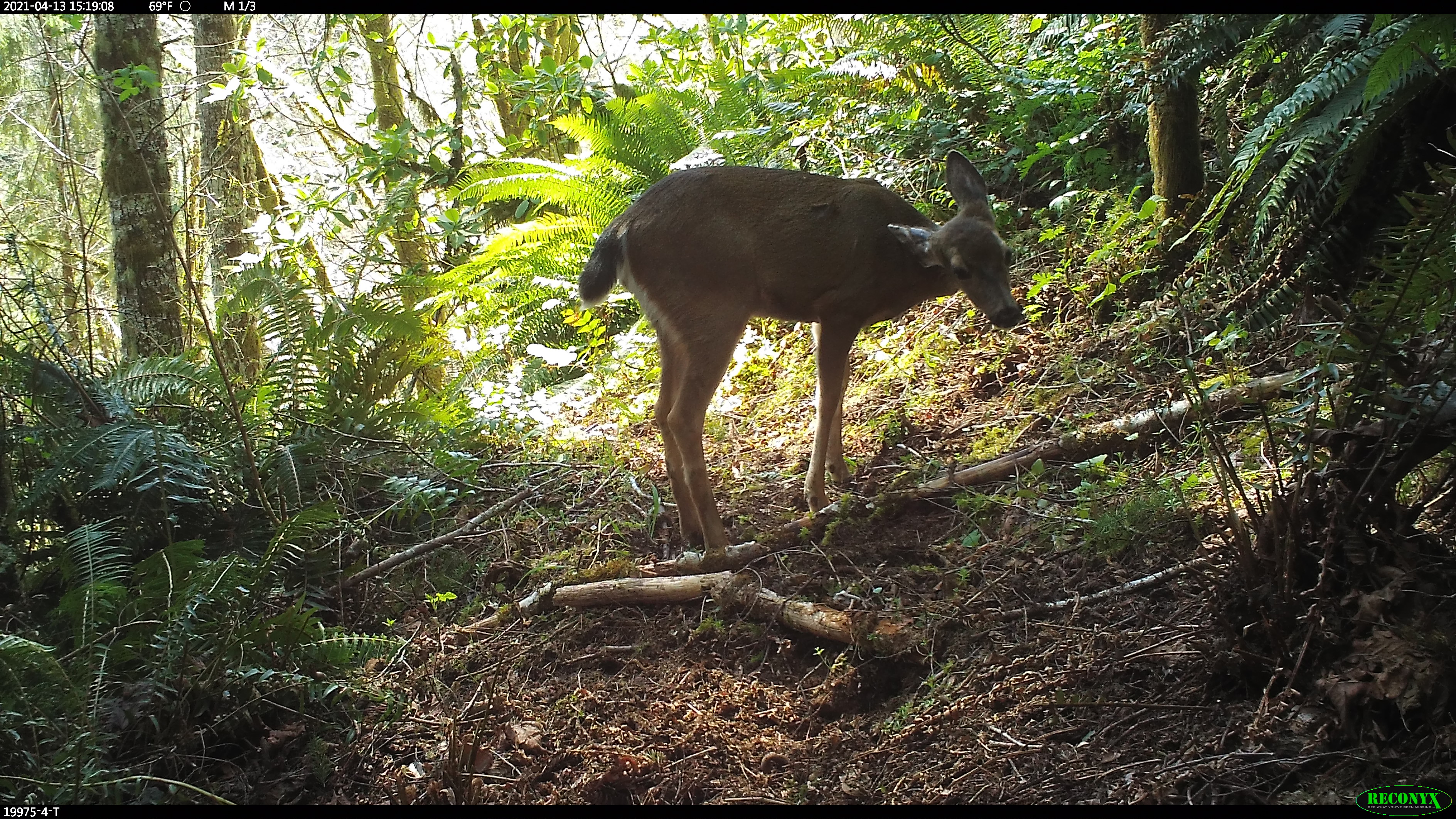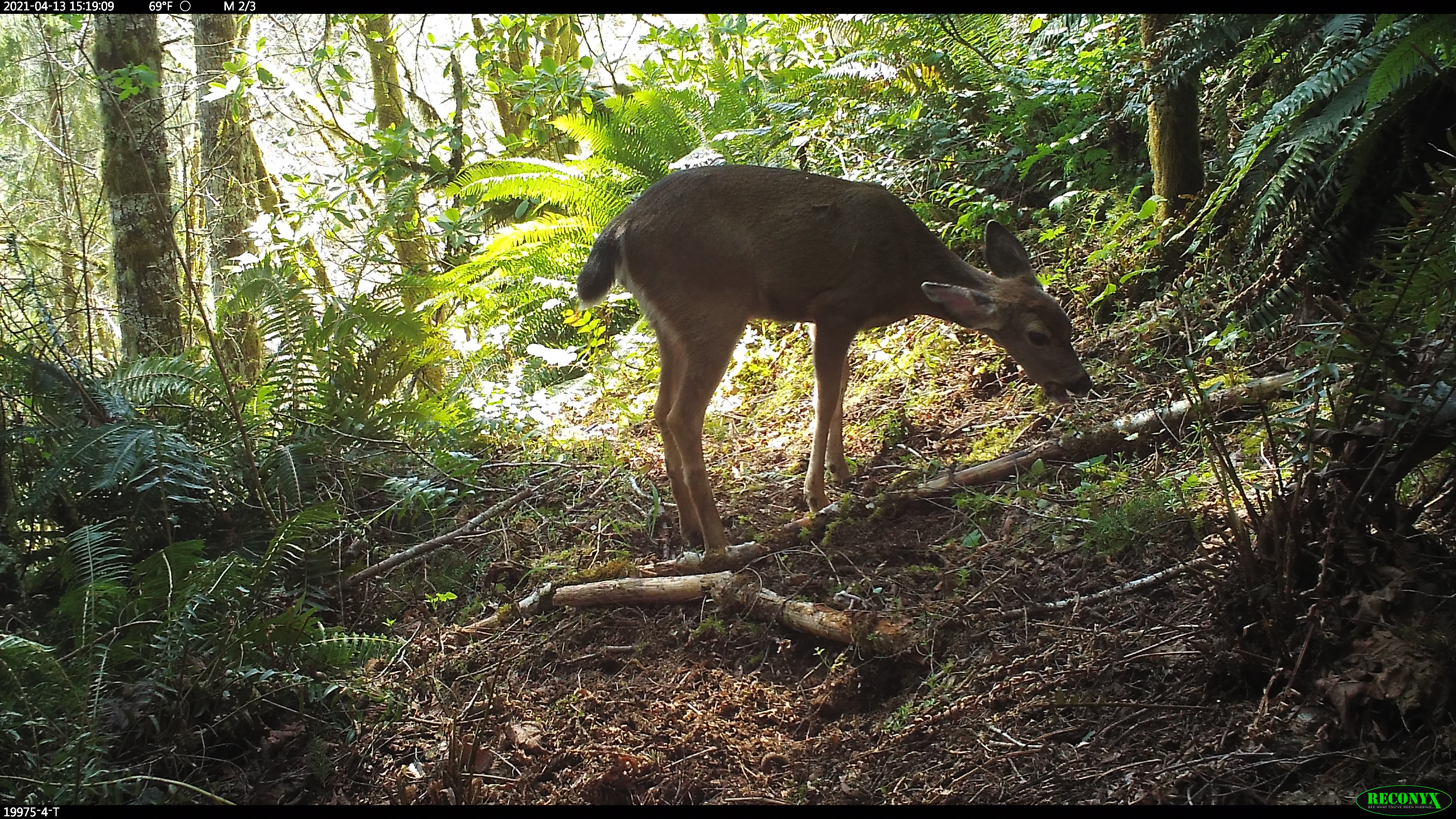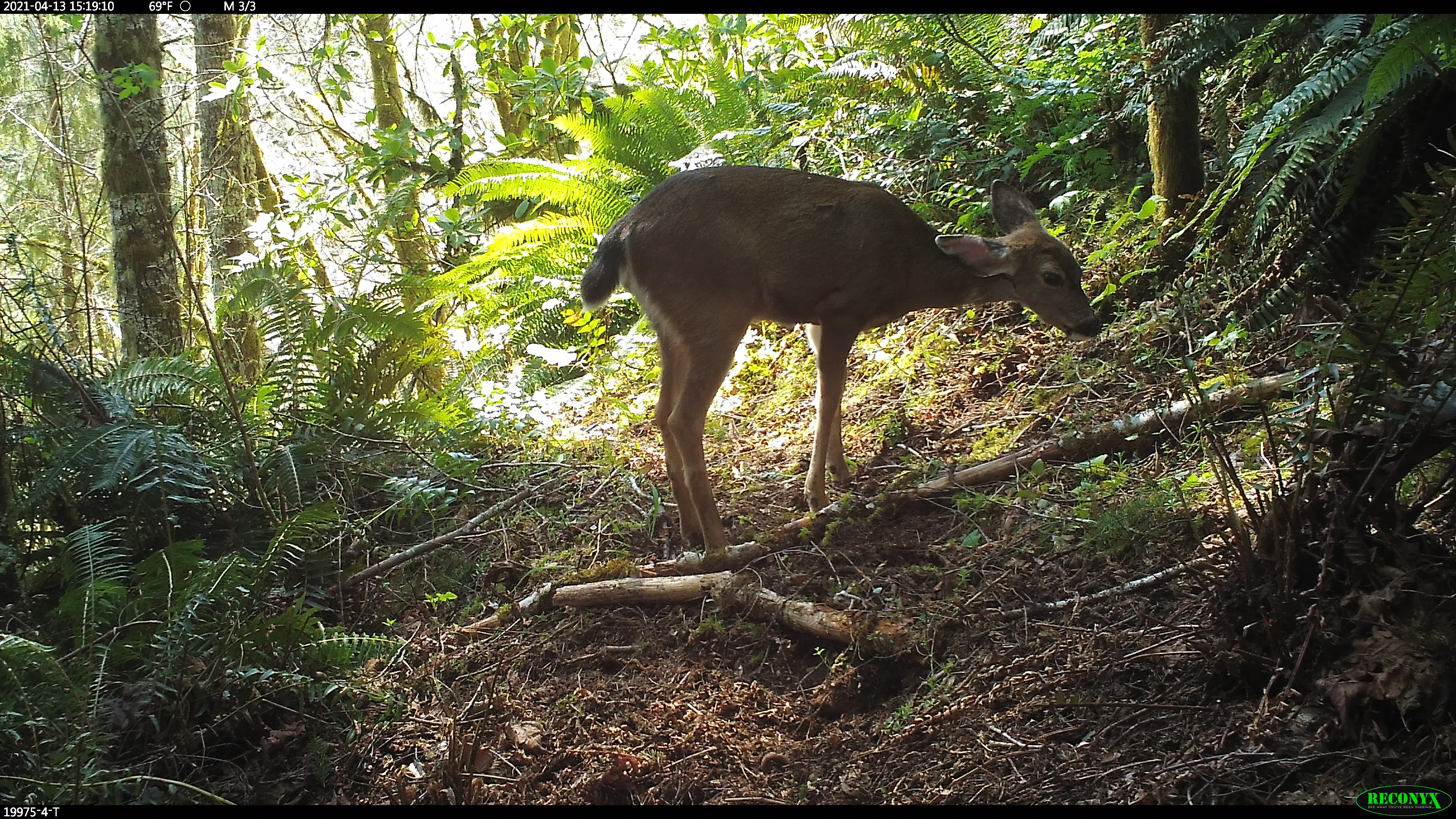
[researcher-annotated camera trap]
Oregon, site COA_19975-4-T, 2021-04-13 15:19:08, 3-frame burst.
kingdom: Animalia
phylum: Chordata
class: Mammalia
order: Artiodactyla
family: Cervidae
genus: Odocoileus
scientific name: Odocoileus hemionus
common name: black-tailed deer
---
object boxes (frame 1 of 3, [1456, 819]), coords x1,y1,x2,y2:
black-tailed deer: 581,136,1026,568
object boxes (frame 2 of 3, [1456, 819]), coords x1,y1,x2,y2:
black-tailed deer: 578,160,1093,568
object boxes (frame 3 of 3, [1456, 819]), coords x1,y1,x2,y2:
black-tailed deer: 573,157,1102,556